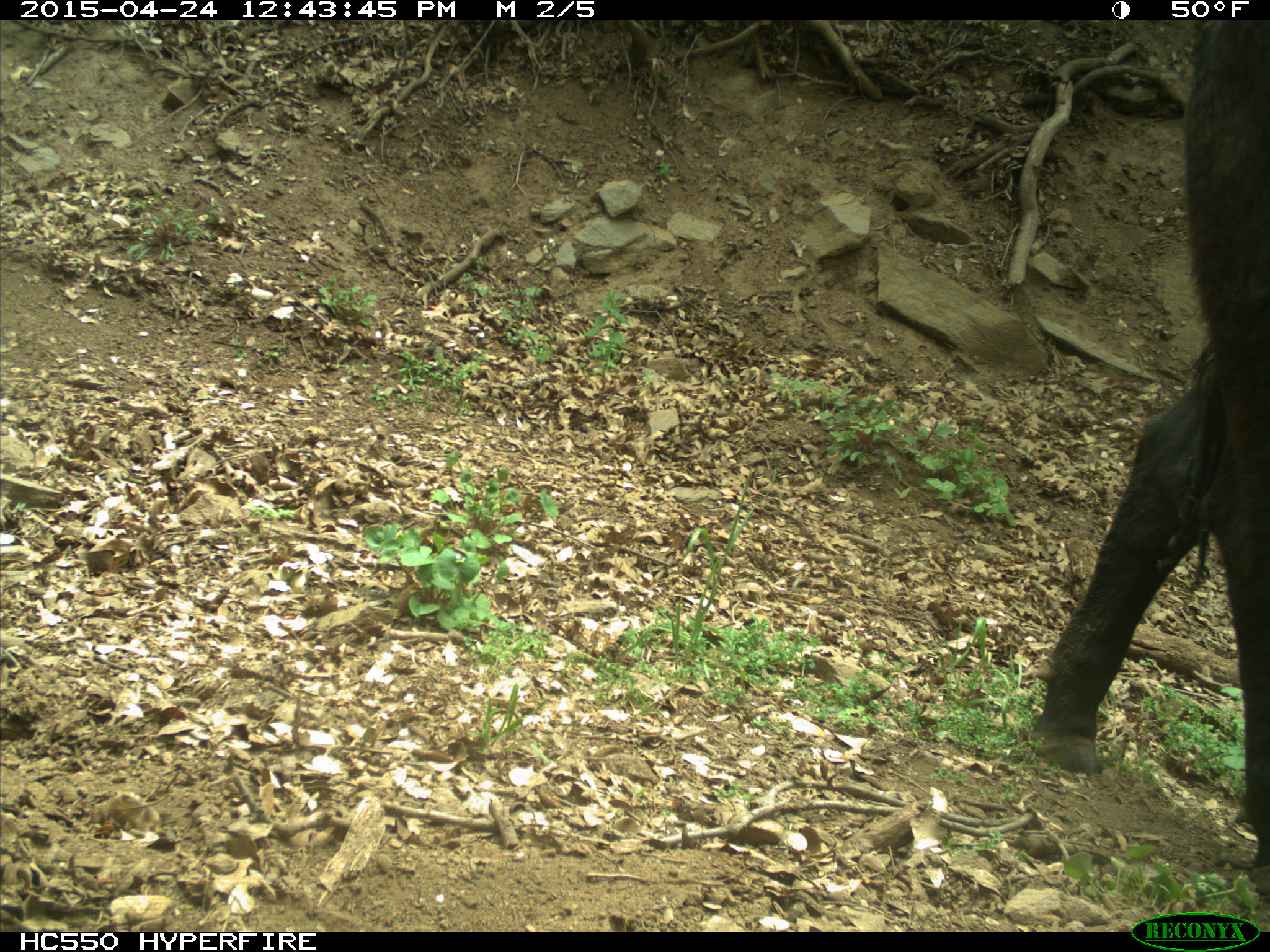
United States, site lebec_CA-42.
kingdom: Animalia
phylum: Chordata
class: Mammalia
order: Artiodactyla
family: Bovidae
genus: Bos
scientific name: Bos taurus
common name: domestic cow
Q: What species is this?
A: Bos taurus (domestic cow).